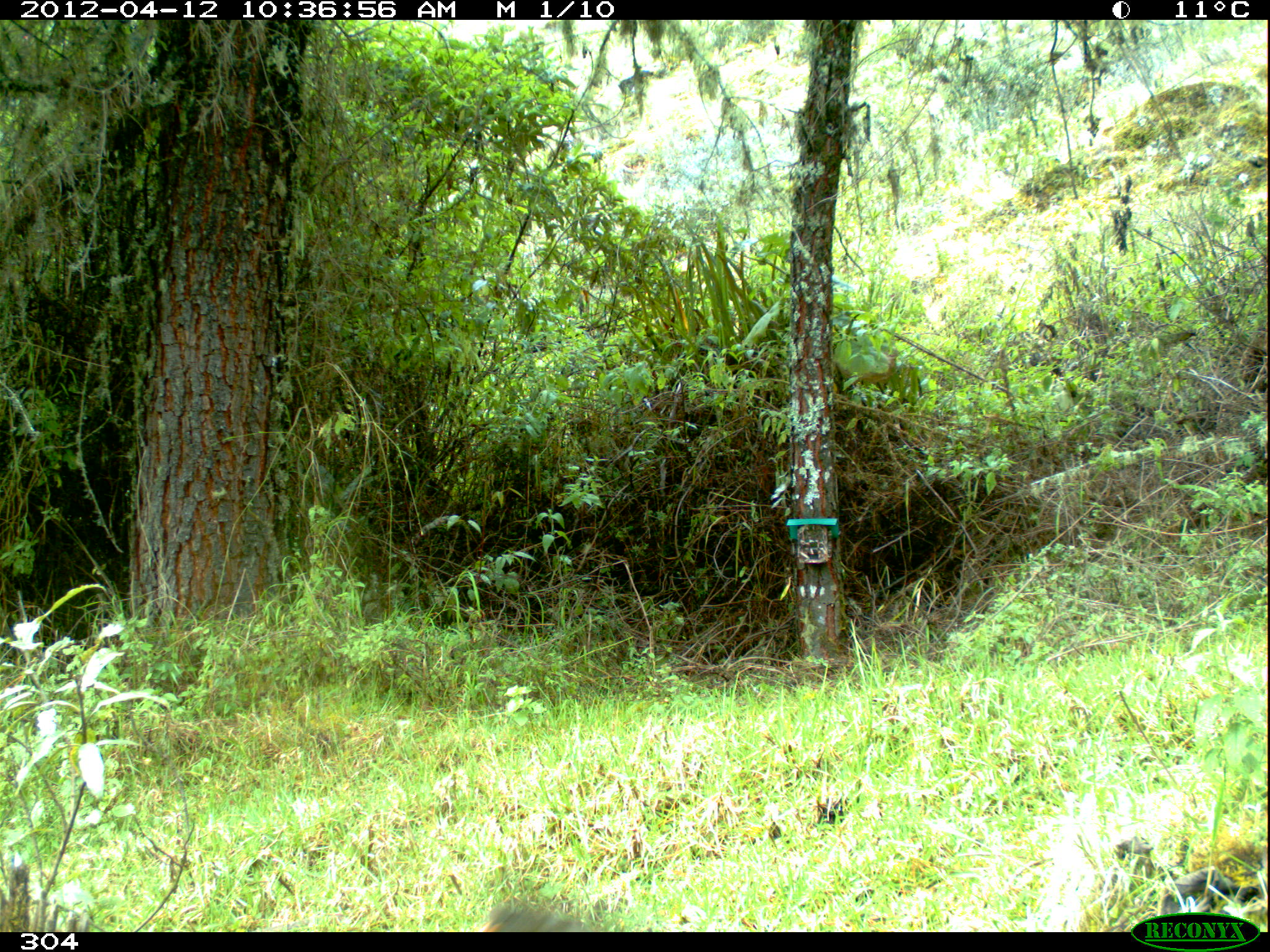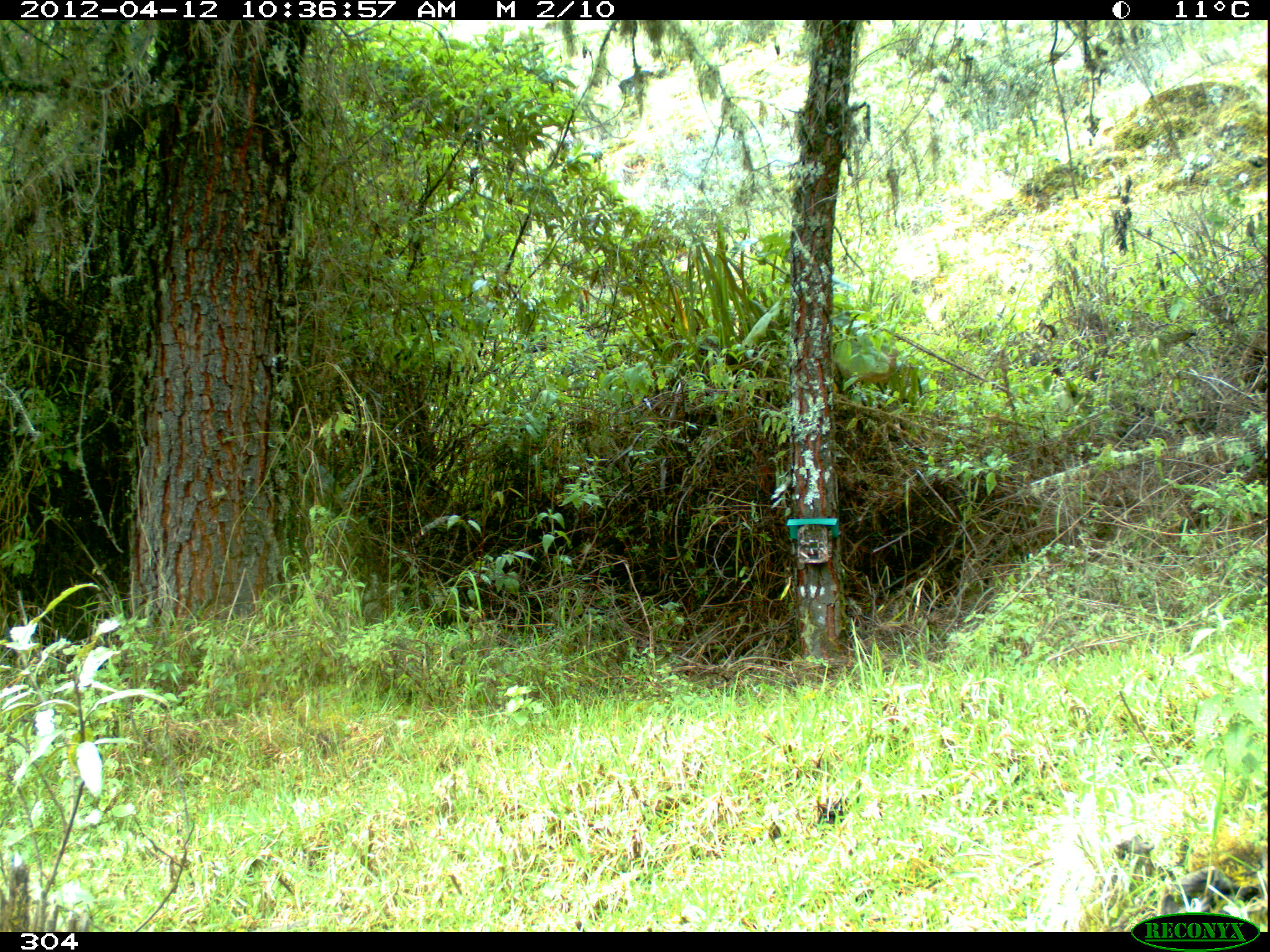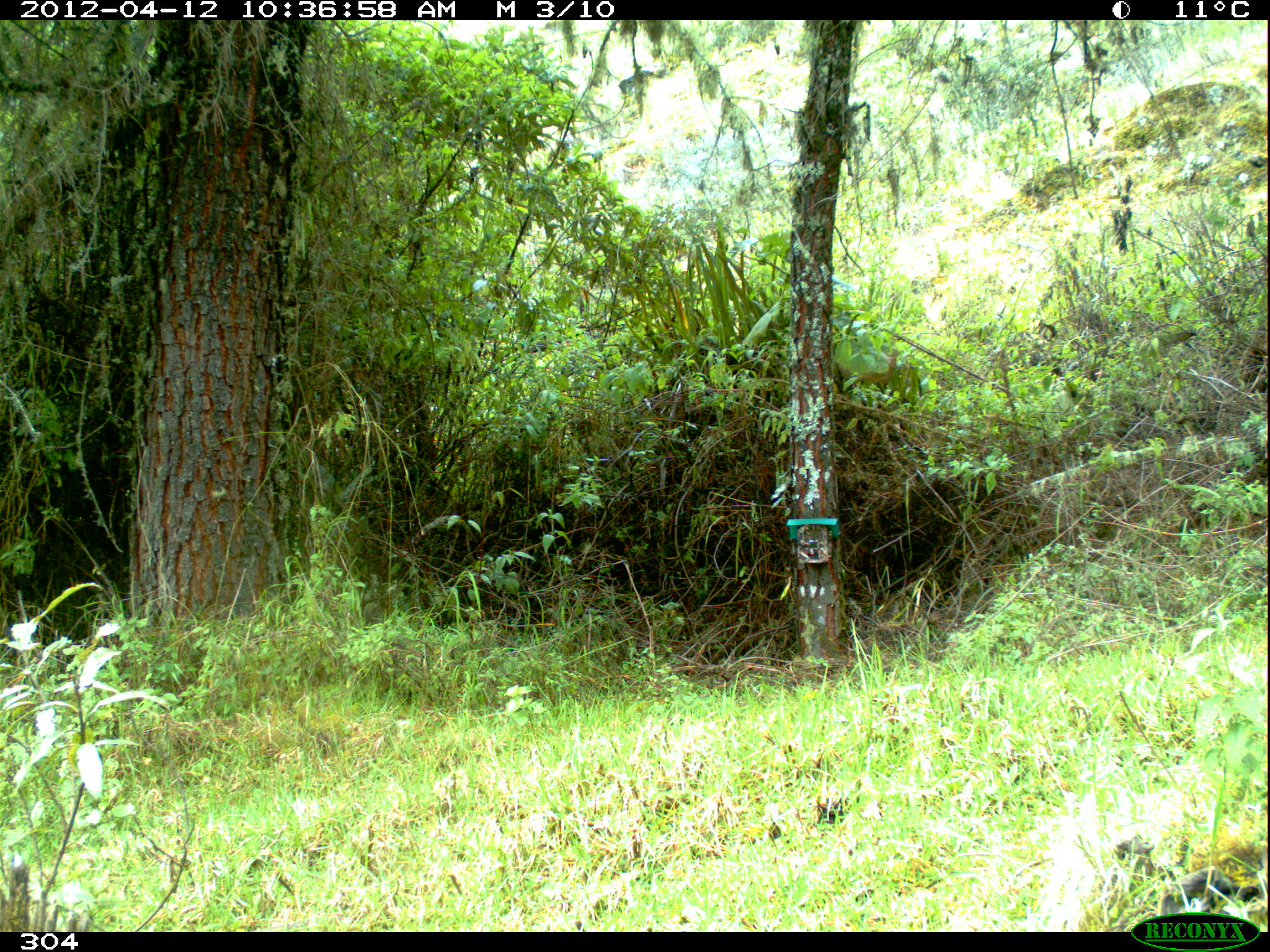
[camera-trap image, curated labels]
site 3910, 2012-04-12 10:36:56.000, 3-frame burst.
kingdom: Animalia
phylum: Chordata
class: Aves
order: Passeriformes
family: Turdidae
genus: Turdus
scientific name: Turdus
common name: true thrushes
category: turdus sp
Turdus sp (true thrushes) (Turdus).